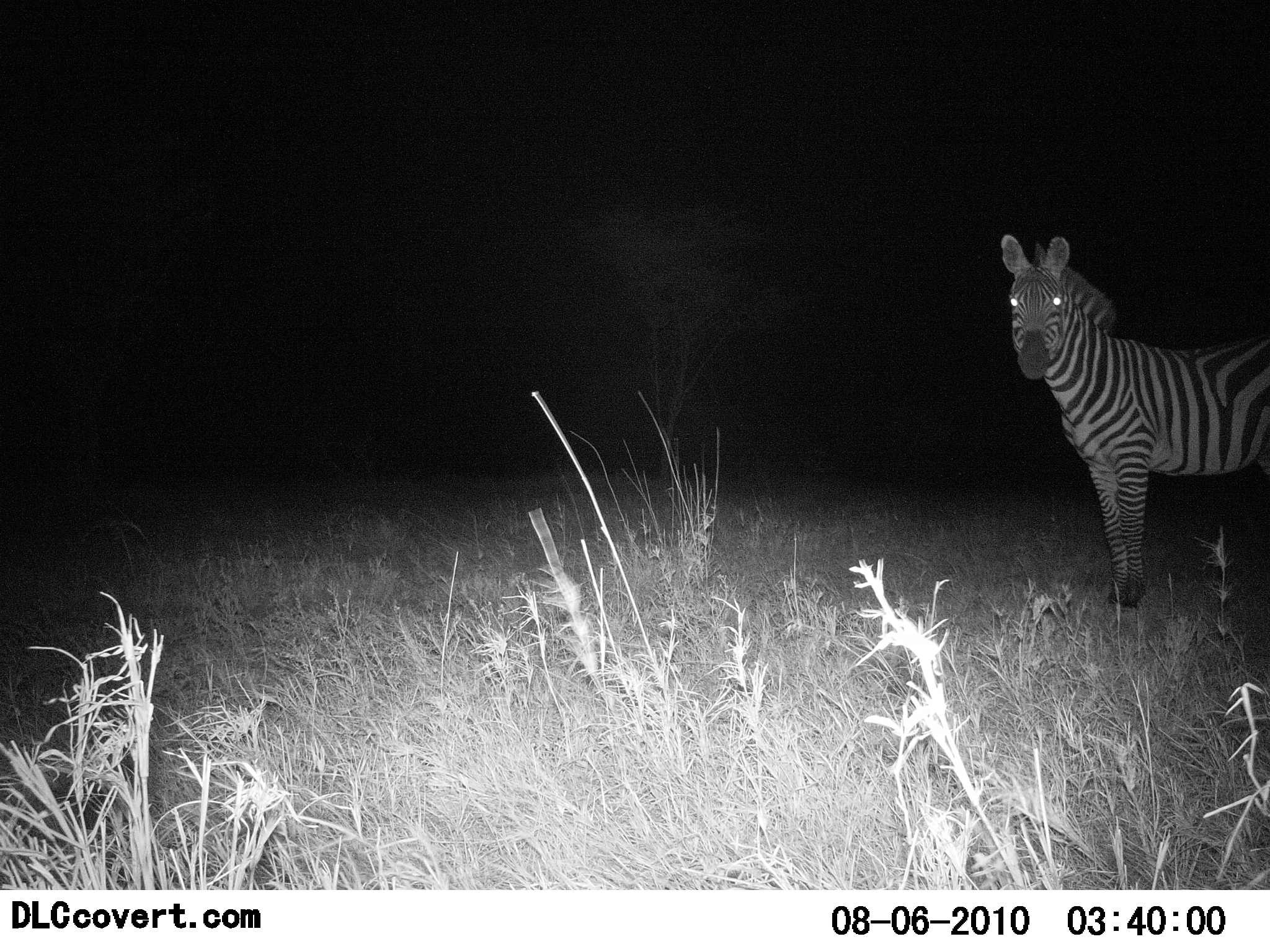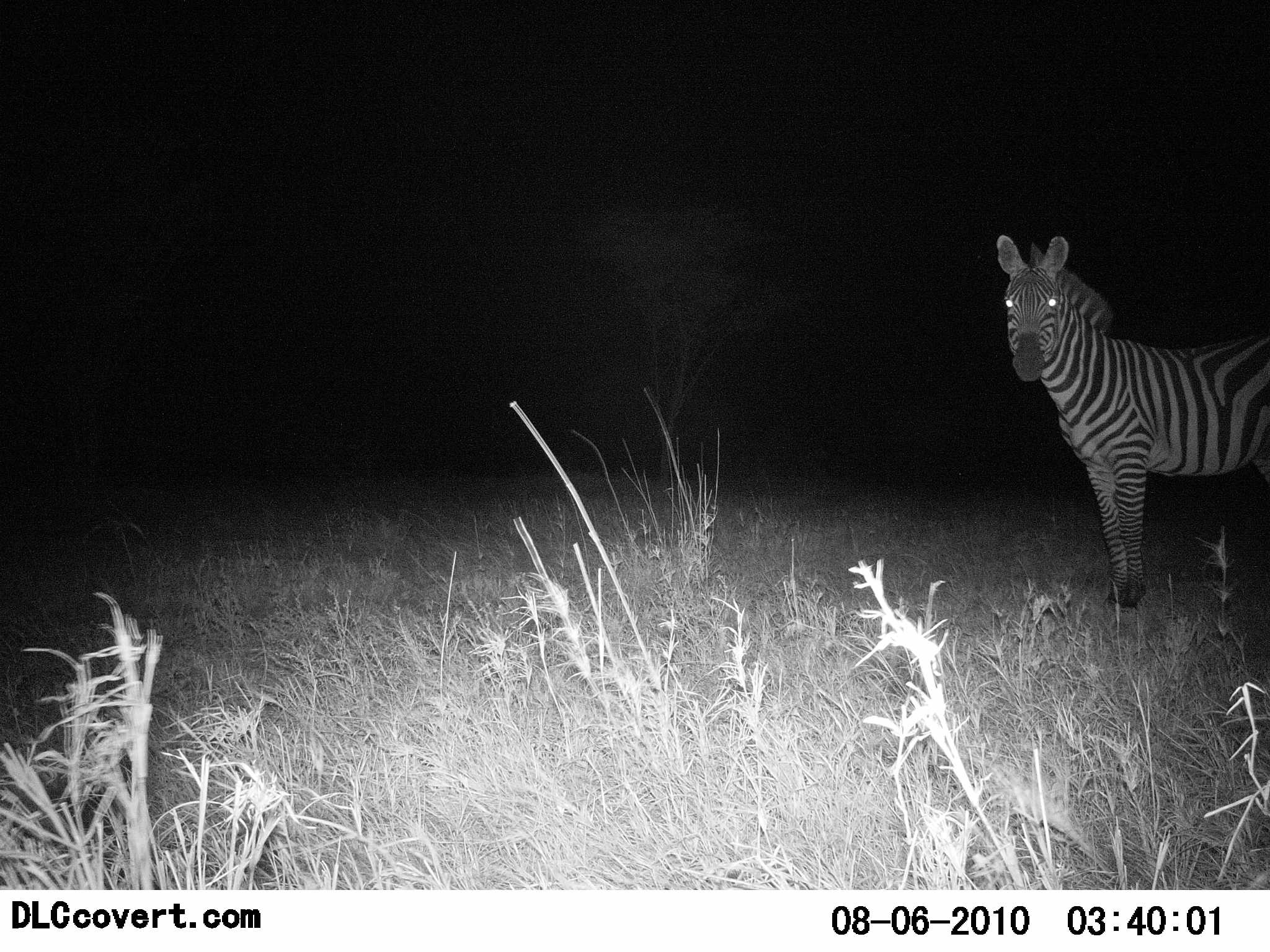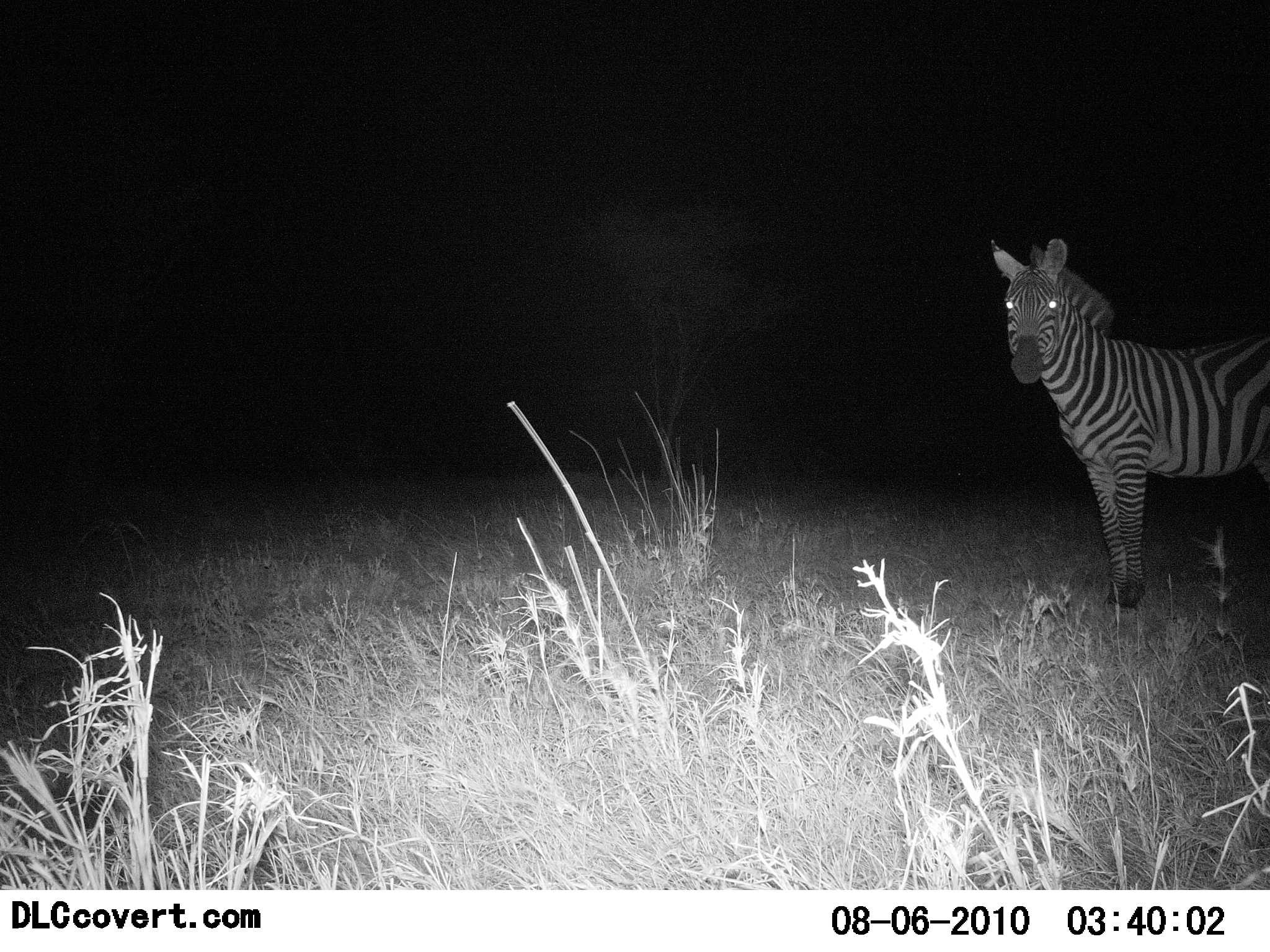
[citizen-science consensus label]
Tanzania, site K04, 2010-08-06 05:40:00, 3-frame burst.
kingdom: Animalia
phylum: Chordata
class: Mammalia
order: Perissodactyla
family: Equidae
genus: Equus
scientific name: Equus quagga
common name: plains zebra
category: zebra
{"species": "zebra (plains zebra) (Equus quagga)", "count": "1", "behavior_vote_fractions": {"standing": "100%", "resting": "0%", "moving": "0%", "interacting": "0%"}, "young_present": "0%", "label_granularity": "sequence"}